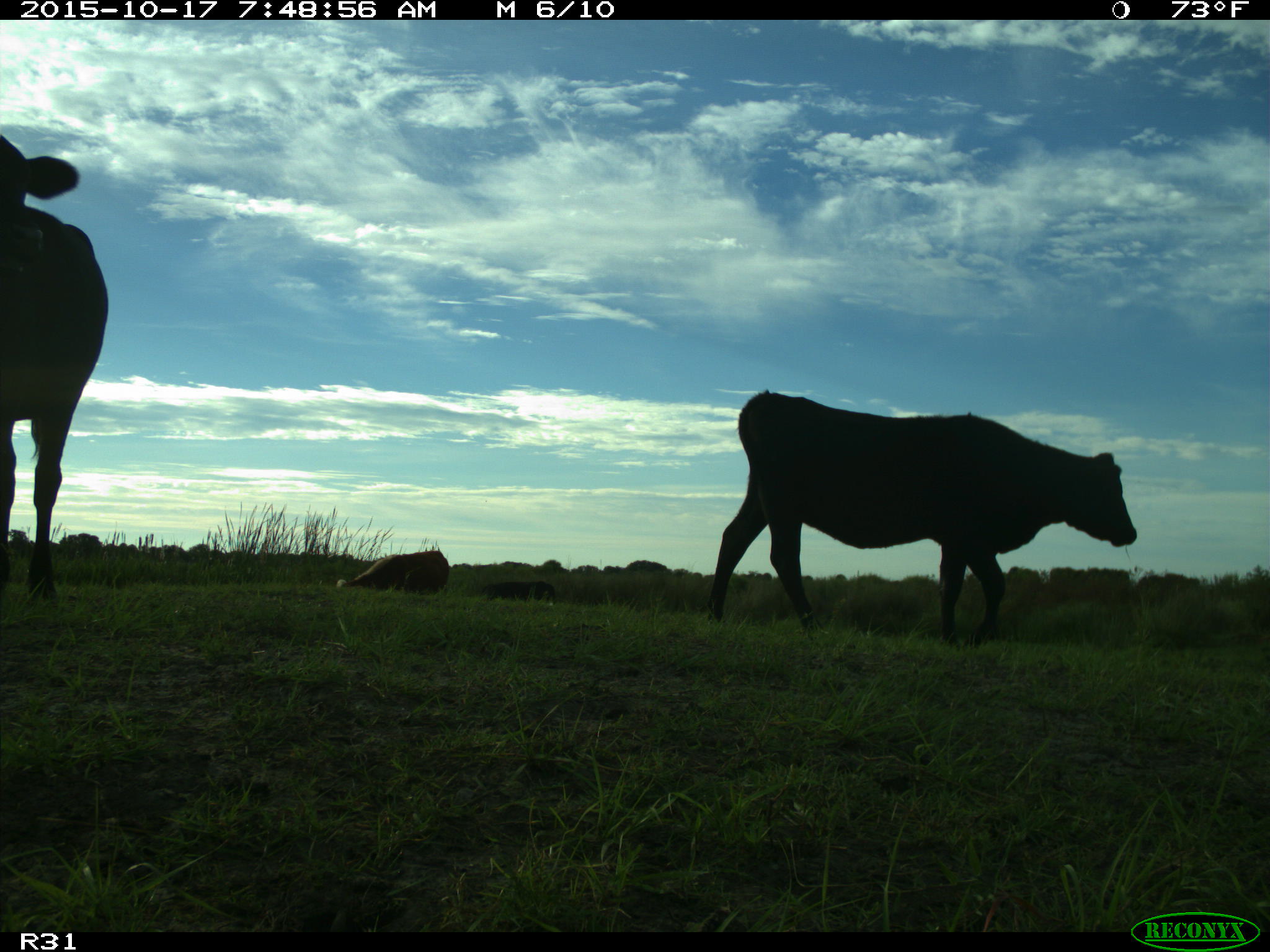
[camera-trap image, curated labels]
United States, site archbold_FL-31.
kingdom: Animalia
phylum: Chordata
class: Mammalia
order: Artiodactyla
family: Bovidae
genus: Bos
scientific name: Bos taurus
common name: domestic cow